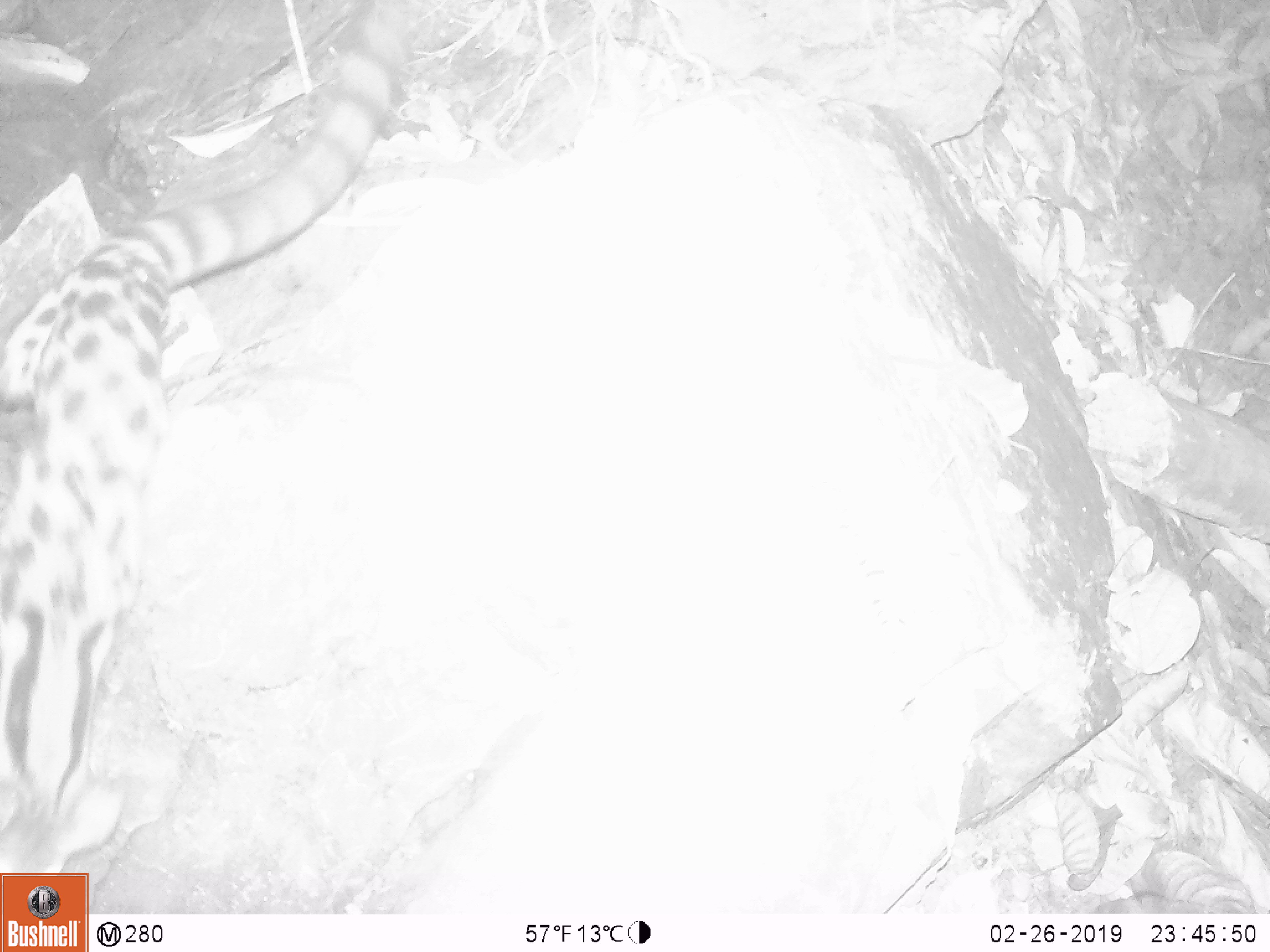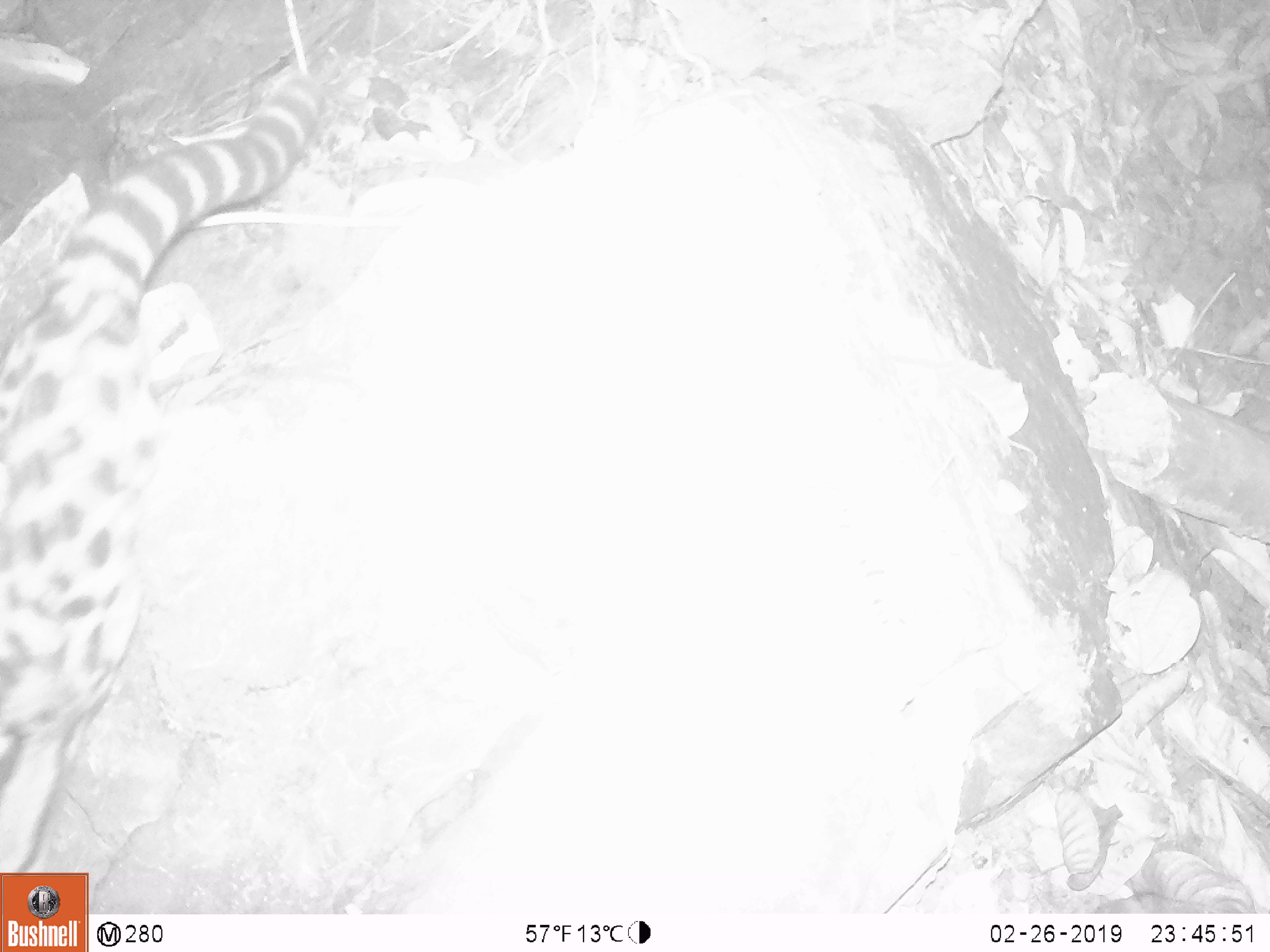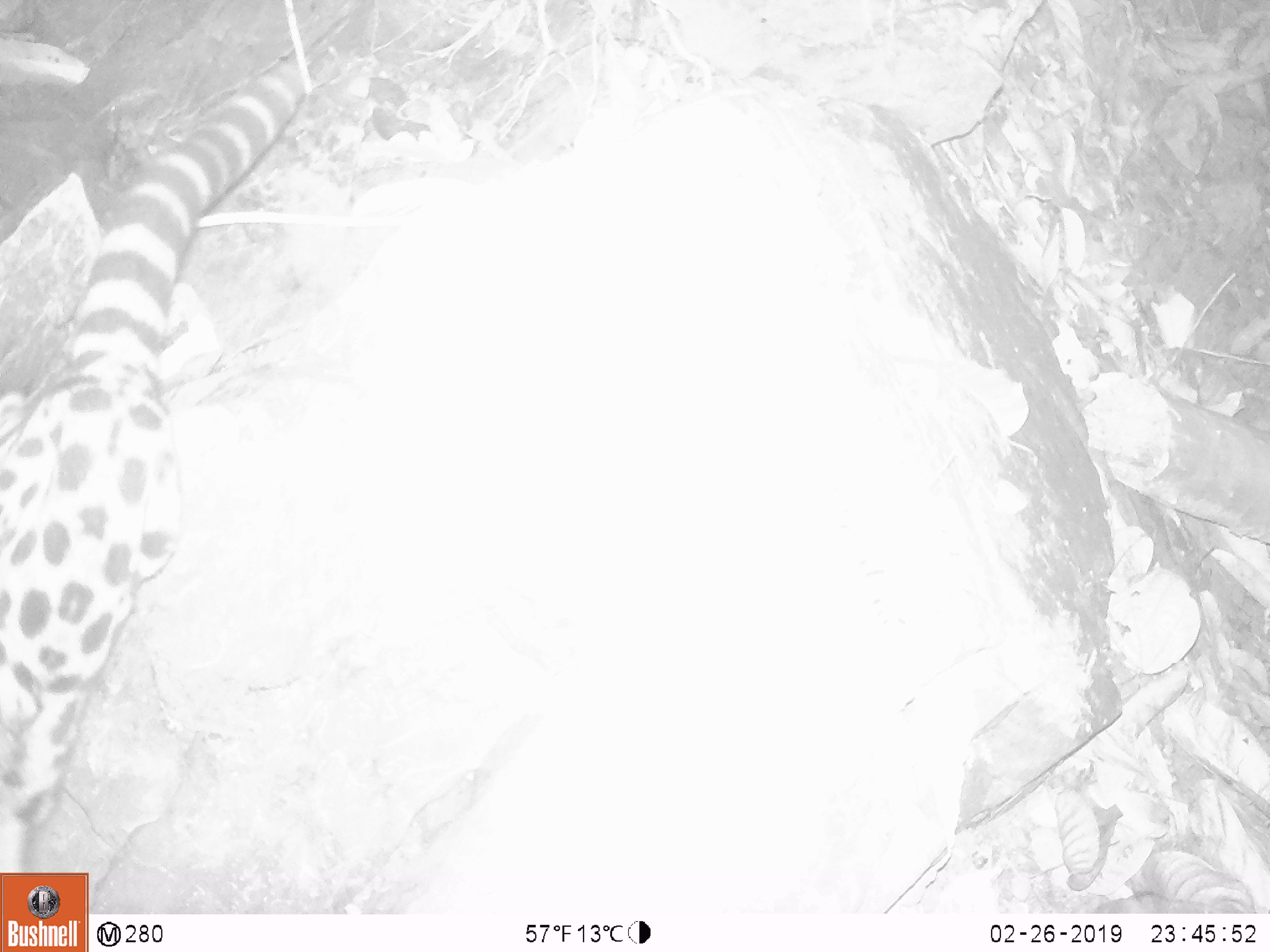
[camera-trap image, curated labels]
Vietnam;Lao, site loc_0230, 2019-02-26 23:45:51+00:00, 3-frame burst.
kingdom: Animalia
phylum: Chordata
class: Mammalia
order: Carnivora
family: Prionodontidae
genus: Prionodon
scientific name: Prionodon pardicolor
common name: spotted linsang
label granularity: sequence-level